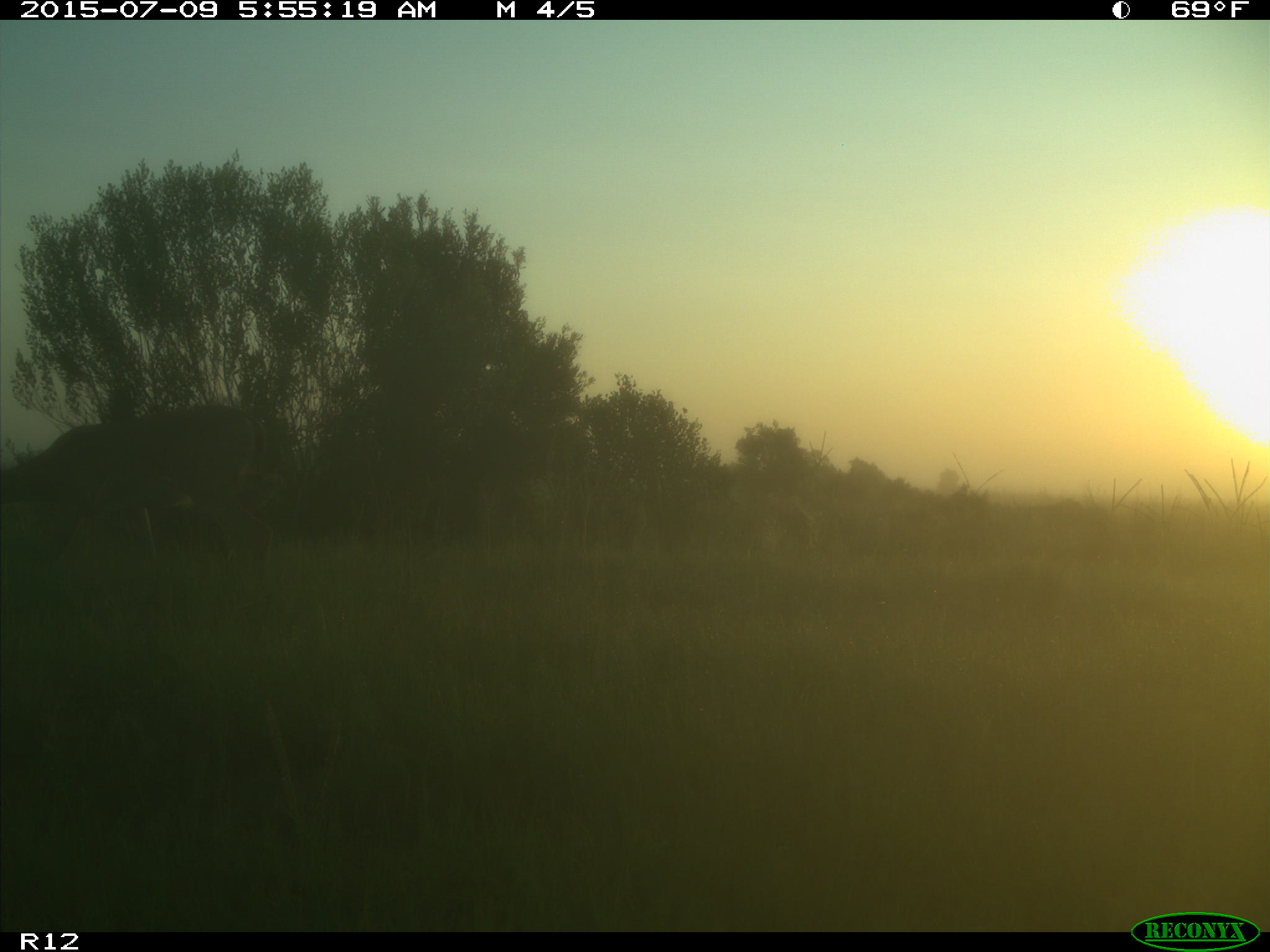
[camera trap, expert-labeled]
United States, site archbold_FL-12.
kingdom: Animalia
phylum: Chordata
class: Mammalia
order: Artiodactyla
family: Cervidae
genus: Odocoileus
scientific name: Odocoileus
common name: deer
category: unidentified deer